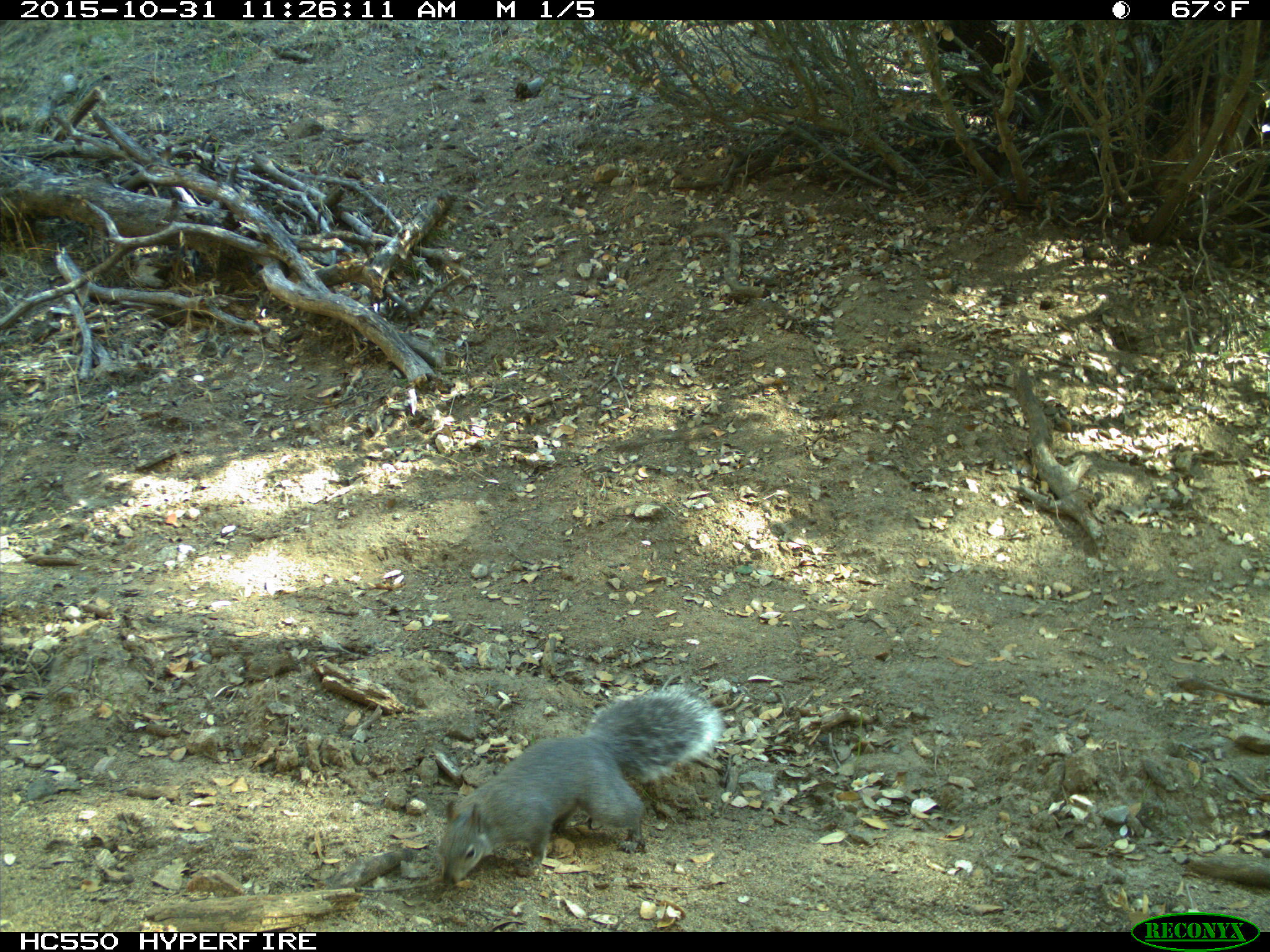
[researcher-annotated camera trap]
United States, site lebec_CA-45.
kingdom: Animalia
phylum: Chordata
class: Mammalia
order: Rodentia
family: Sciuridae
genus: Sciurus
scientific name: Sciurus carolinensis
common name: eastern gray squirrel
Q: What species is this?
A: Sciurus carolinensis (eastern gray squirrel).